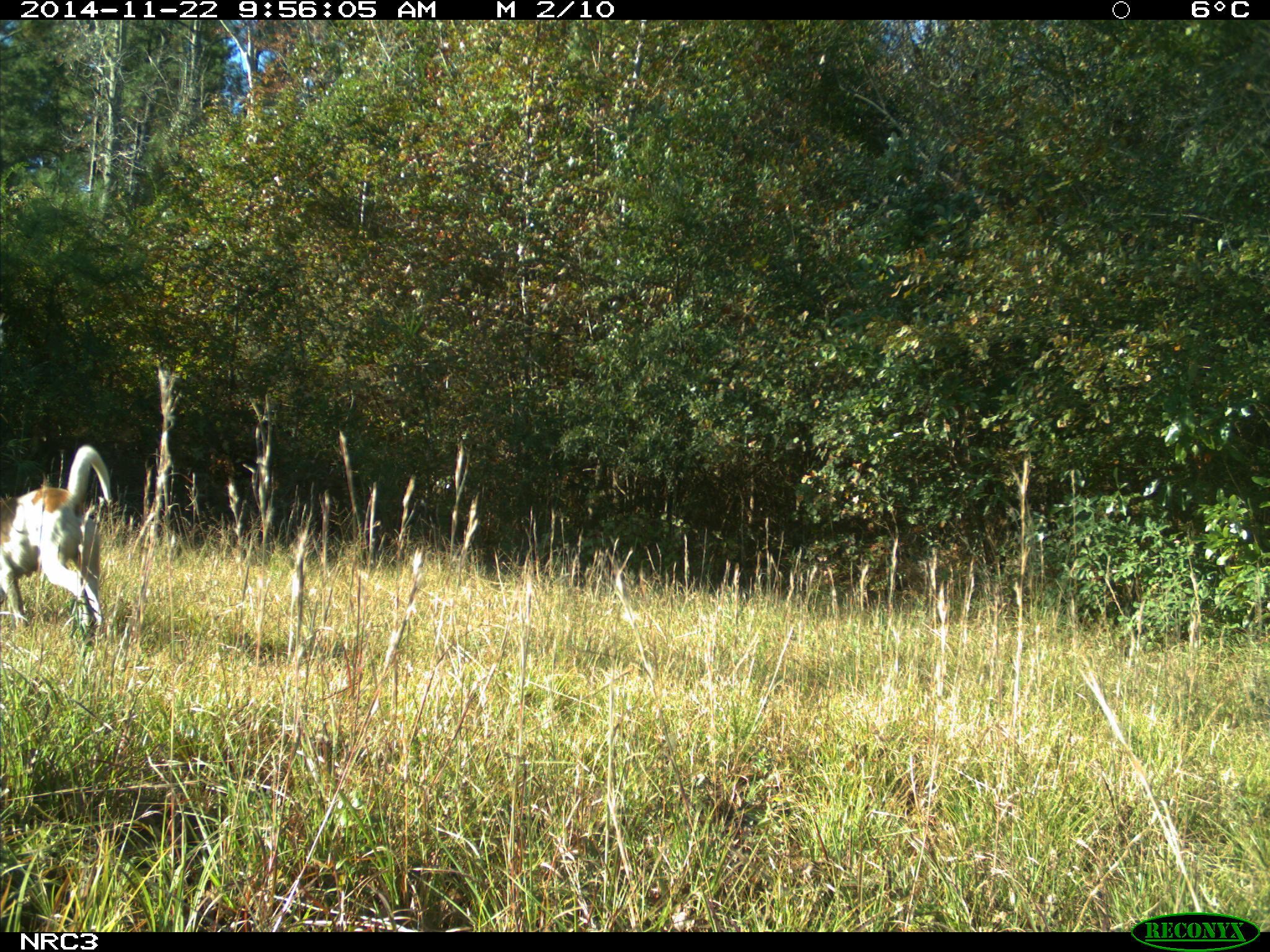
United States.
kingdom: Animalia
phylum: Chordata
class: Mammalia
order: Carnivora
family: Canidae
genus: Canis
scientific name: Canis familiaris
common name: domestic dog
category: Dog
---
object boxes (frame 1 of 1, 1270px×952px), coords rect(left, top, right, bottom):
Dog: rect(0, 429, 110, 663)